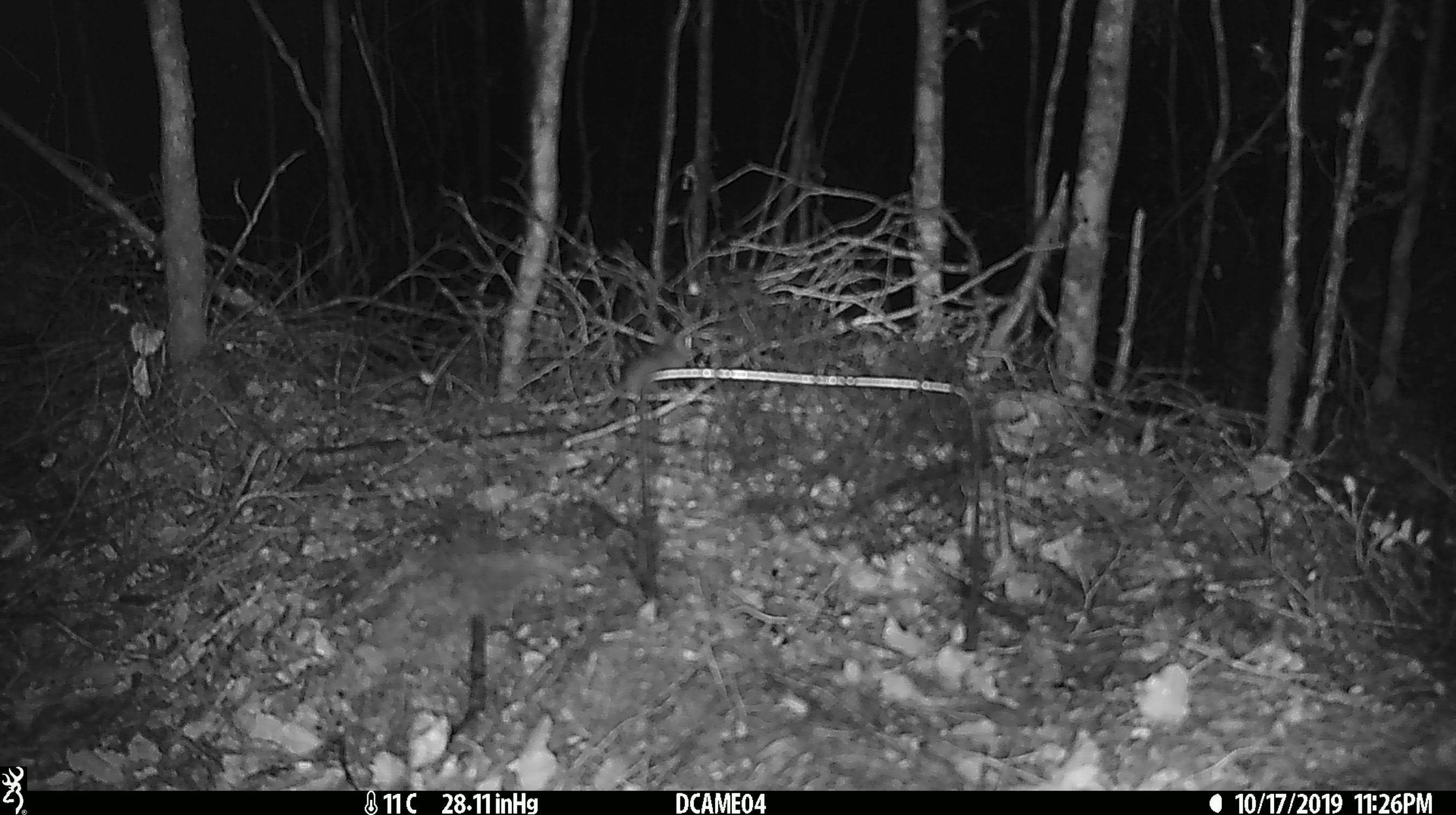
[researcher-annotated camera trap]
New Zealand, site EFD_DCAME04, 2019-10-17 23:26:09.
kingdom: Animalia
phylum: Chordata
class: Mammalia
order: Rodentia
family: Muridae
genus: Mus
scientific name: Mus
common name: mouse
Mouse (Mus).